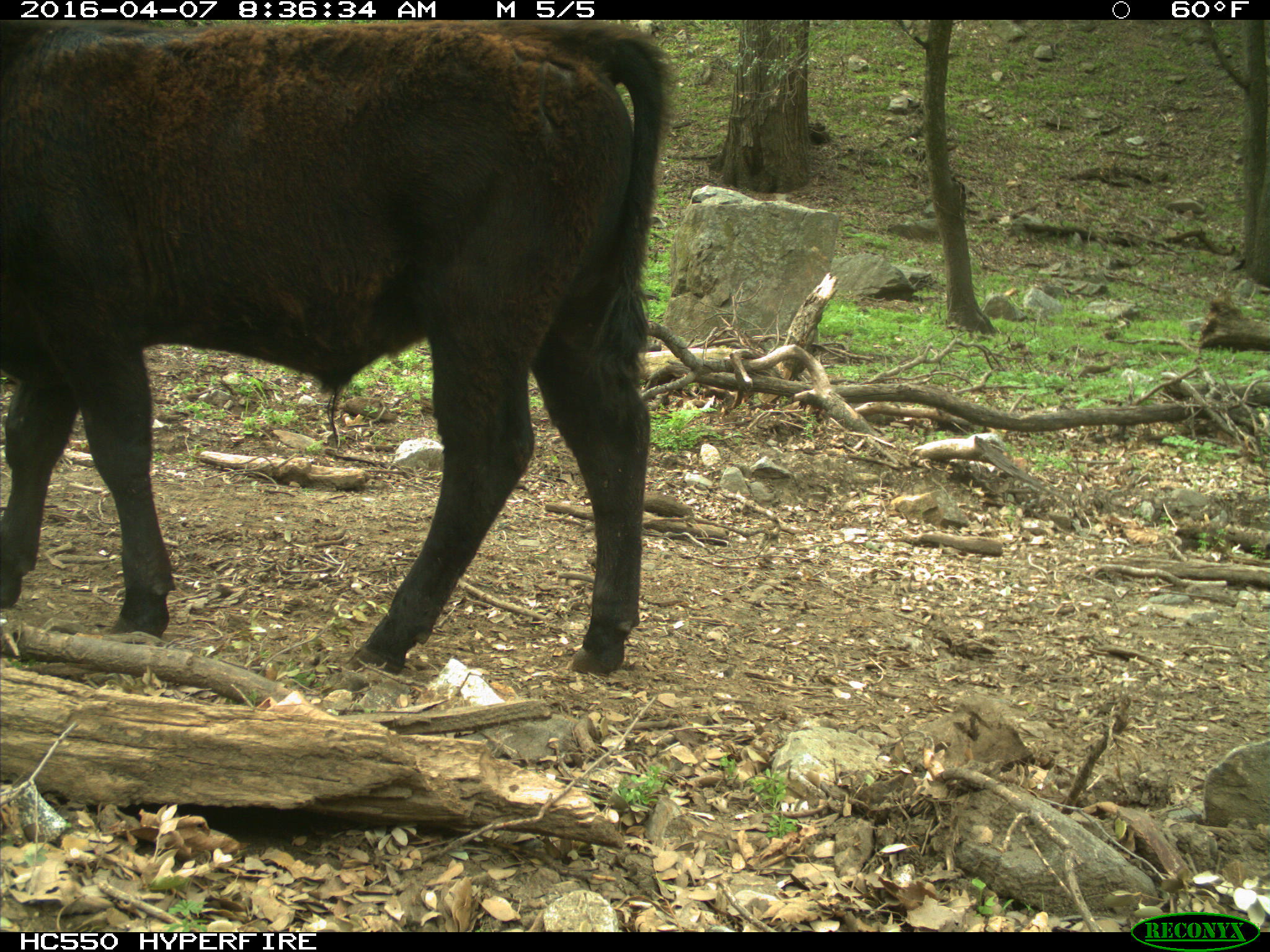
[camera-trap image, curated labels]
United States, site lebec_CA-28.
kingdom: Animalia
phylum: Chordata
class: Mammalia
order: Artiodactyla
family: Bovidae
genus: Bos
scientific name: Bos taurus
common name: domestic cow